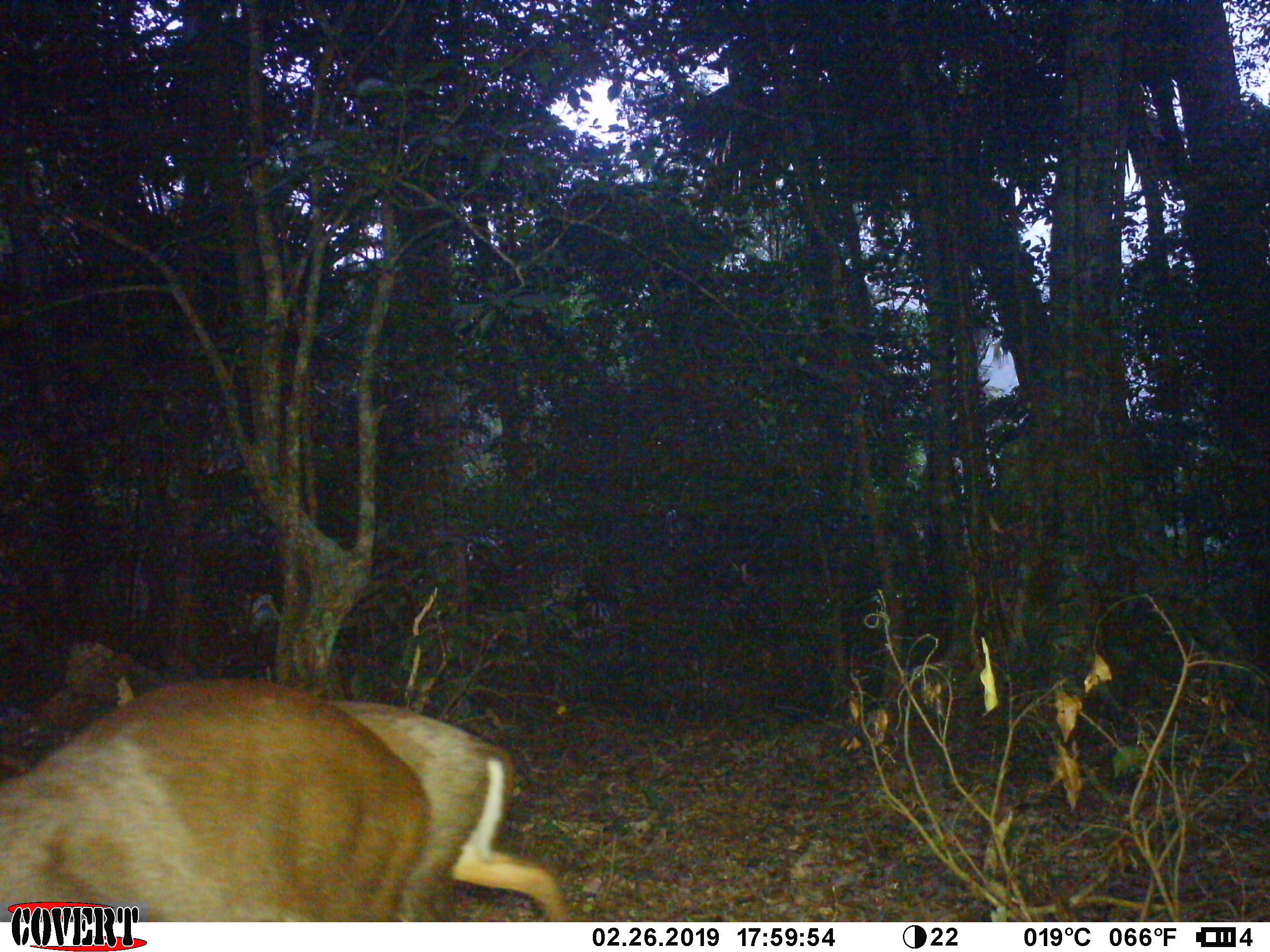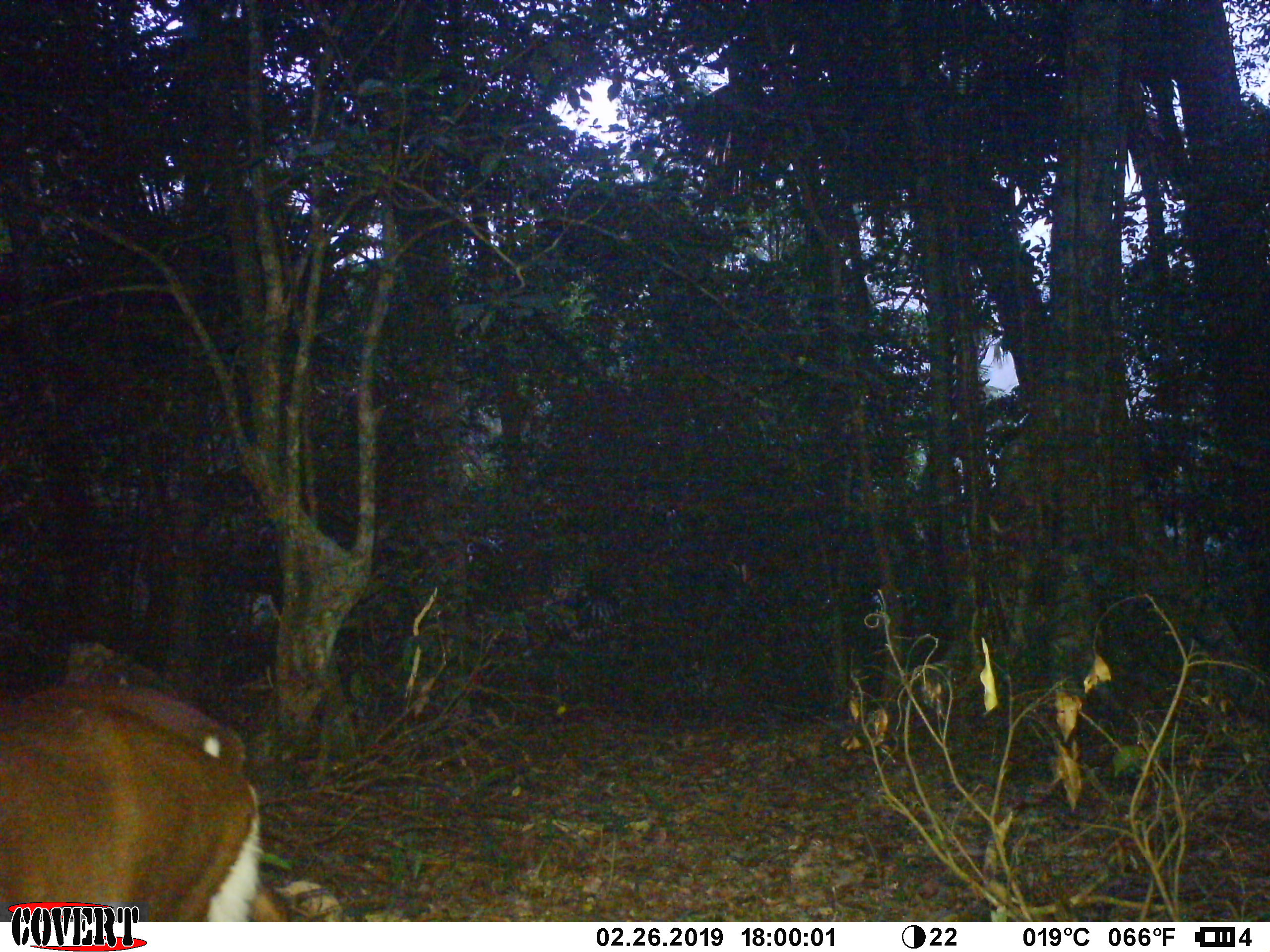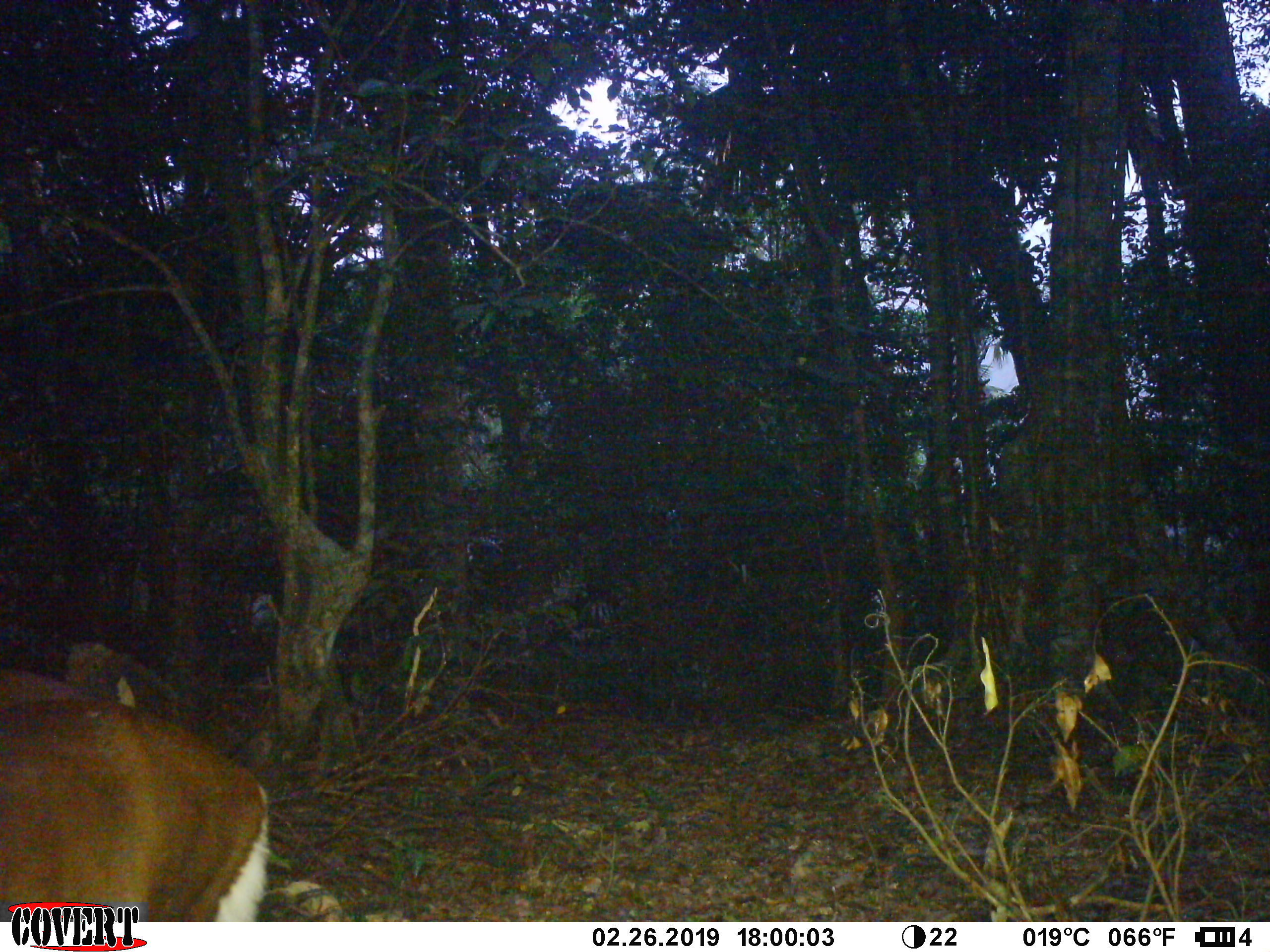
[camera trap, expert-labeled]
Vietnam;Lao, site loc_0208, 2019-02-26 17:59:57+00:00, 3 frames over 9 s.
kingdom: Animalia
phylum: Chordata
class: Mammalia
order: Artiodactyla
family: Cervidae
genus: Muntiacus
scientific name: Muntiacus rooseveltorum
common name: roosevelt's muntjac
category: roosevelts muntjac group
Roosevelts muntjac group (roosevelt's muntjac) (Muntiacus rooseveltorum). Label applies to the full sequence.